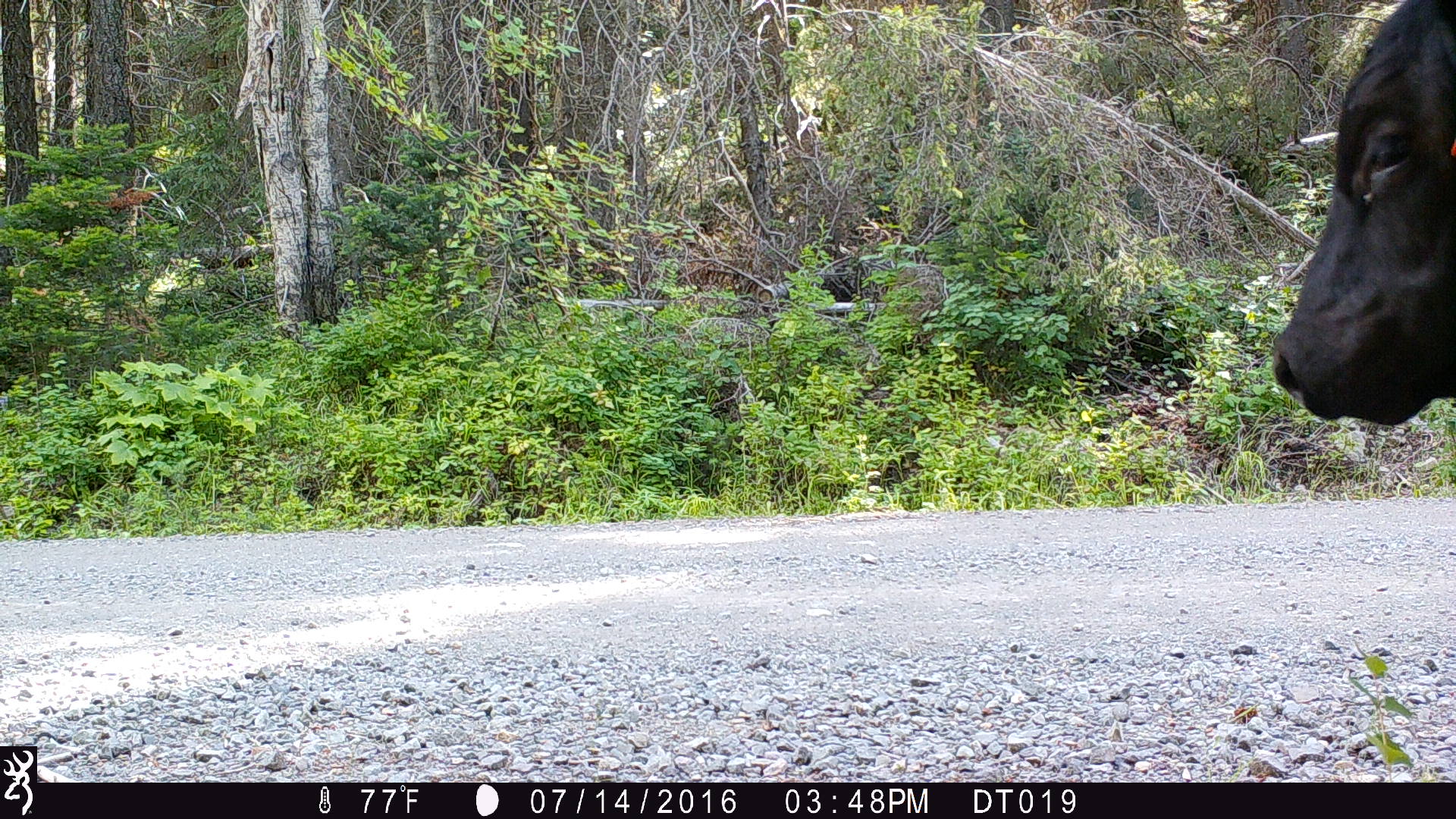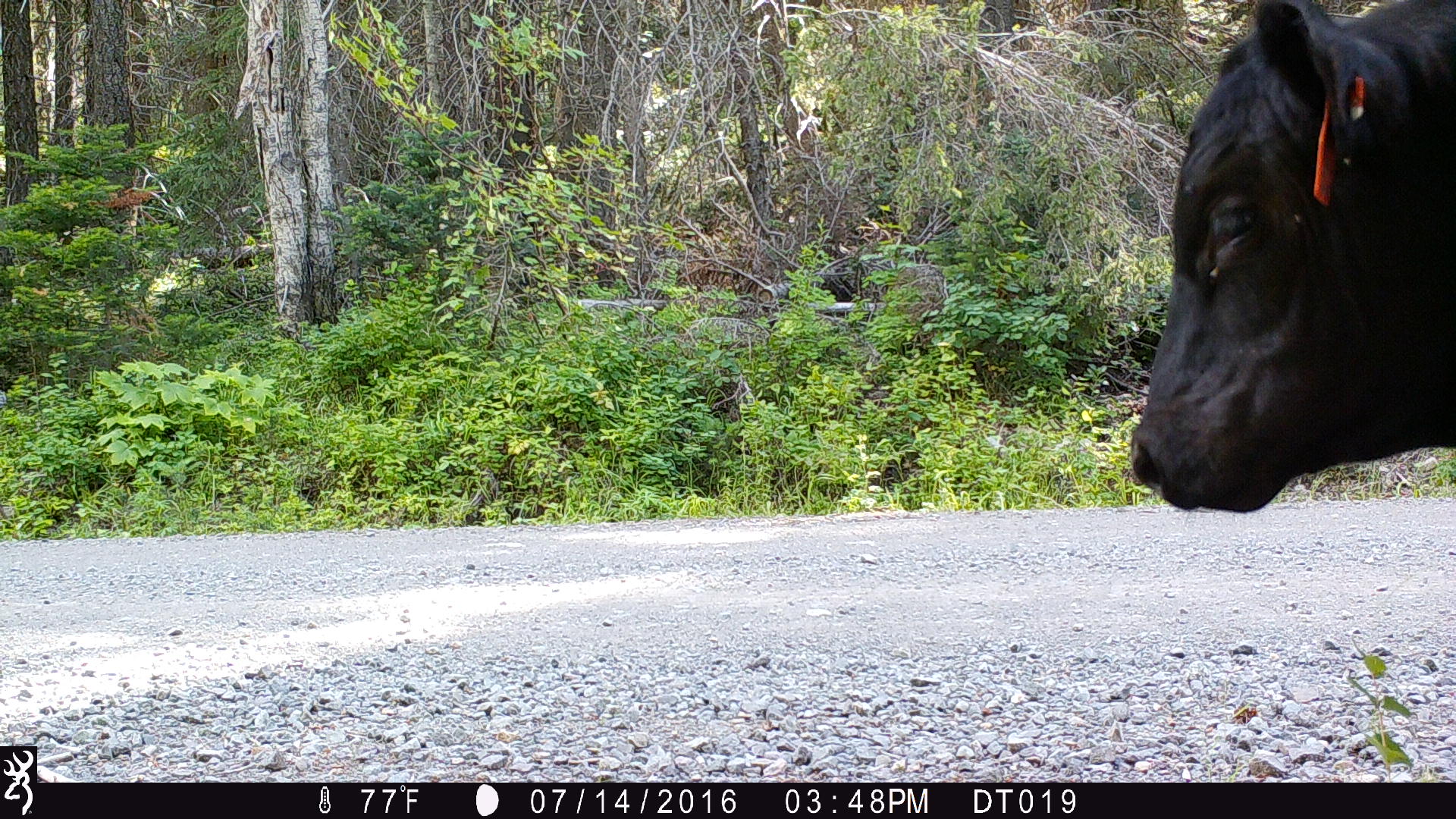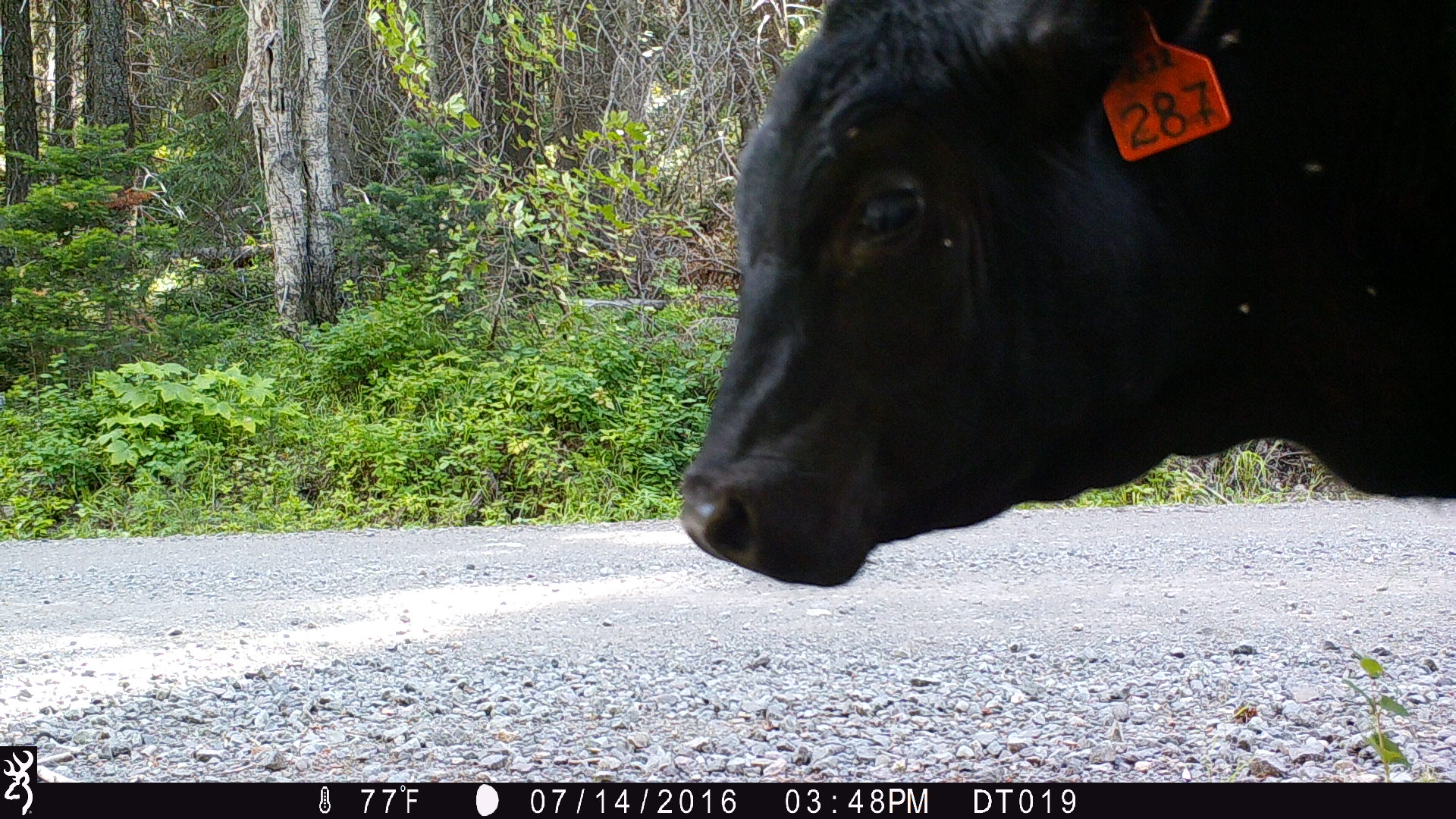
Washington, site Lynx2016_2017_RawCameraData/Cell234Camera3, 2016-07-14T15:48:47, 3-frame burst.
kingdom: Animalia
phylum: Chordata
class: Mammalia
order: Artiodactyla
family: Bovidae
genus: Bos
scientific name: Bos taurus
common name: domestic cattle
Domestic cattle (Bos taurus). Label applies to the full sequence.